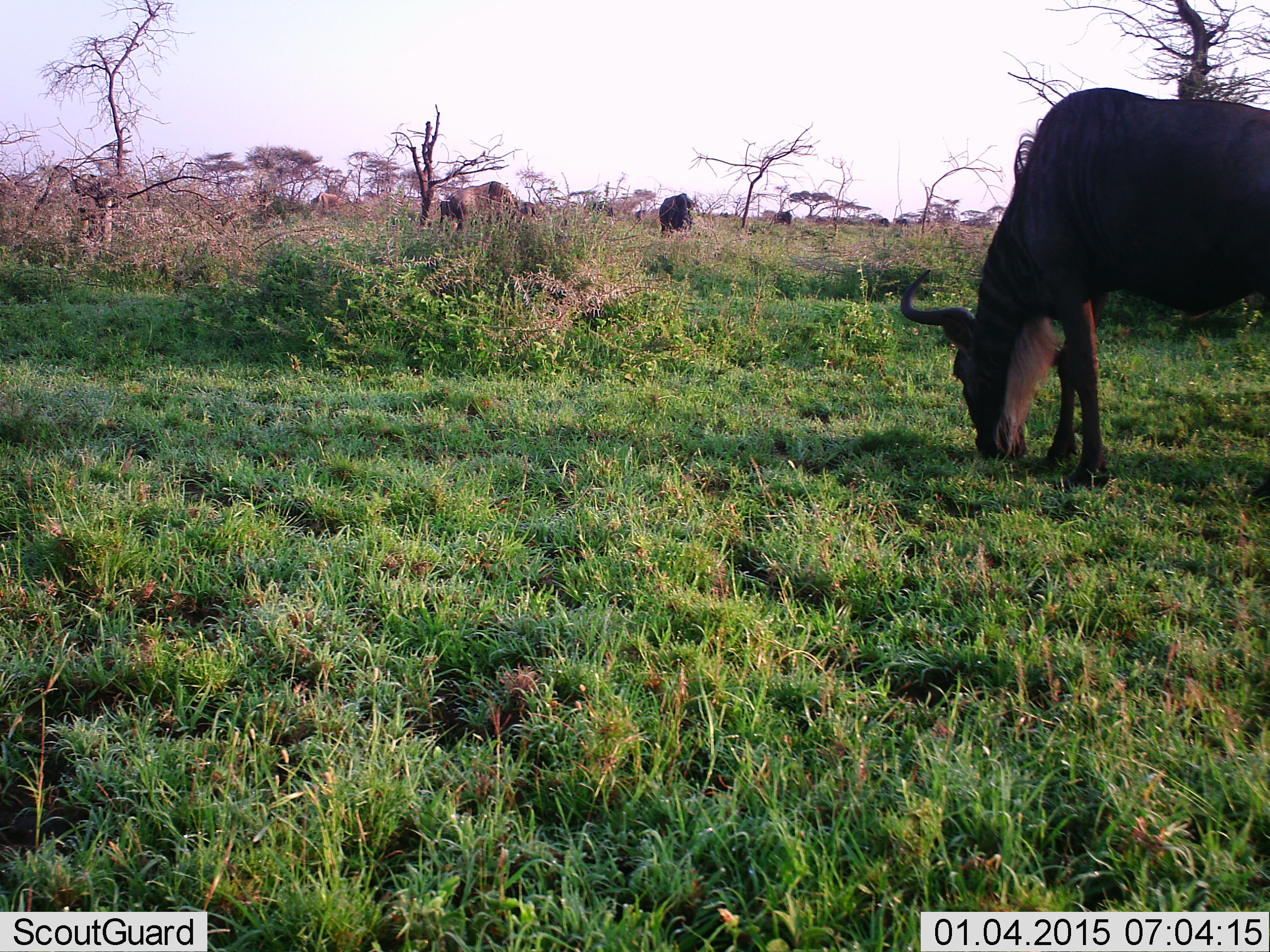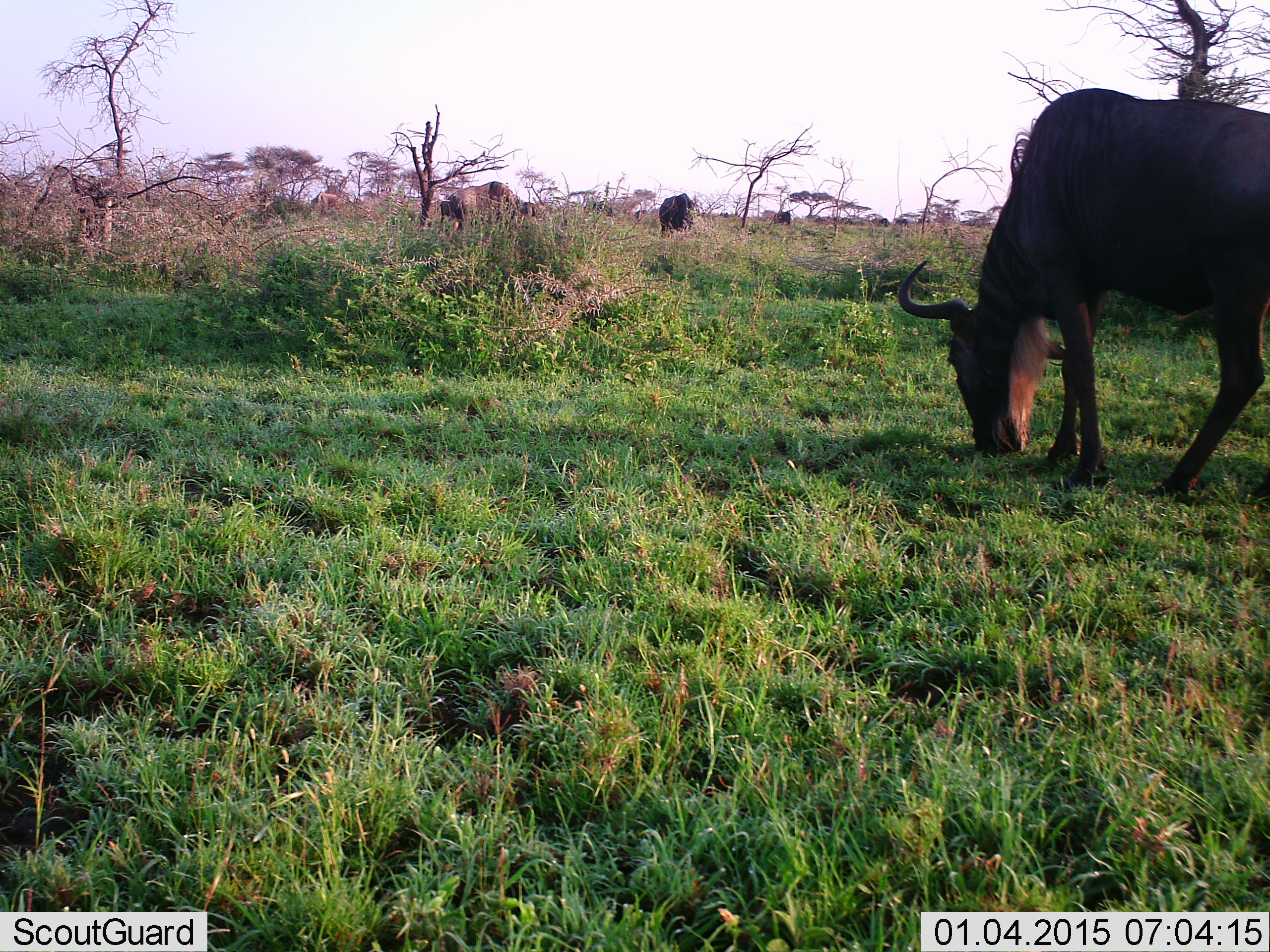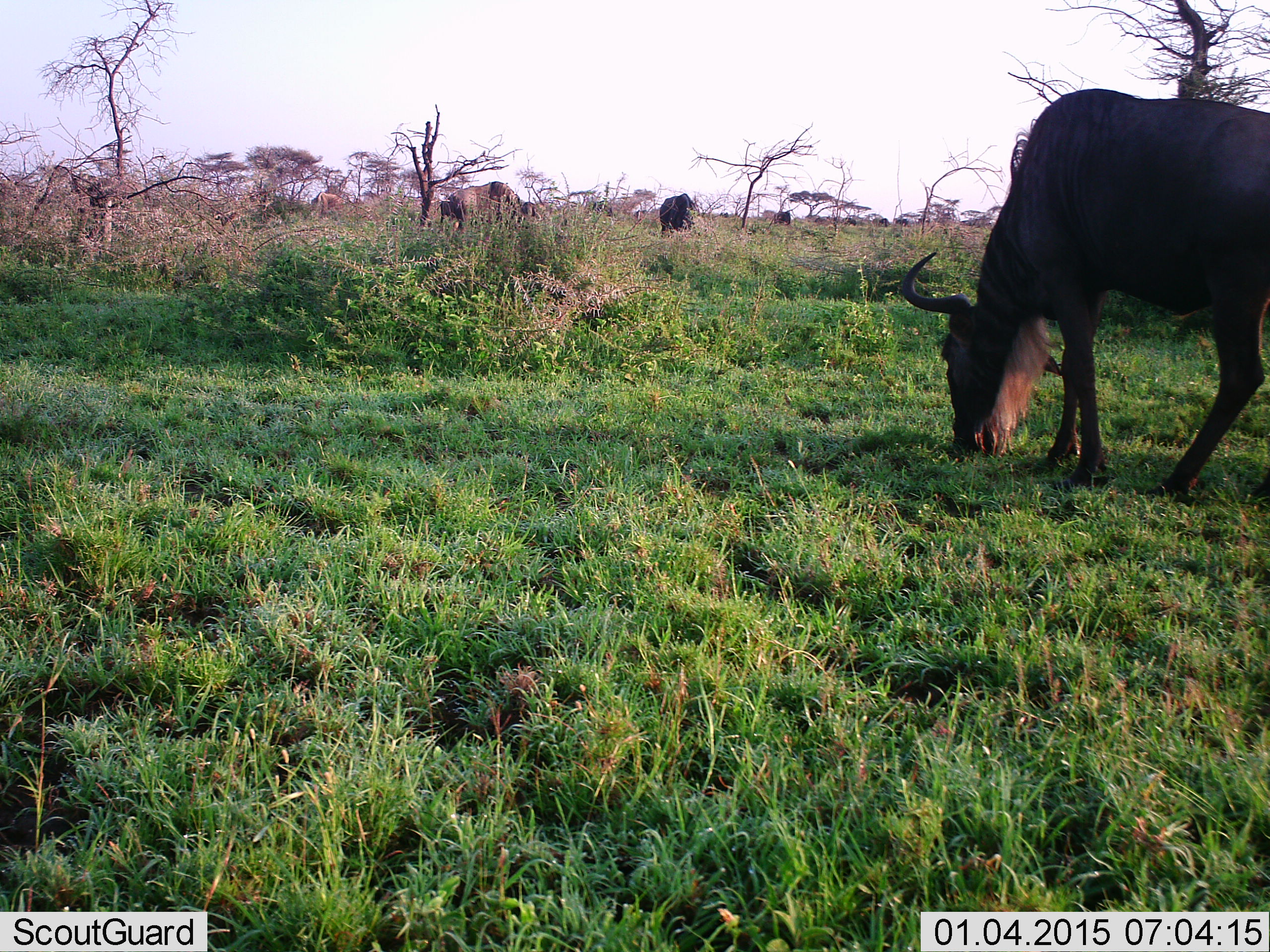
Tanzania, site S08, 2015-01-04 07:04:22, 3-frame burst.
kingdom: Animalia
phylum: Chordata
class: Mammalia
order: Artiodactyla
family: Bovidae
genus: Connochaetes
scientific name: Connochaetes taurinus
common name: blue wildebeest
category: wildebeest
Wildebeest (blue wildebeest) (Connochaetes taurinus), count 4. Behavior (volunteer vote fractions): standing 50%, resting 0%, moving 0%, interacting 0%. Young present (vote fraction): 0%. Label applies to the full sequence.